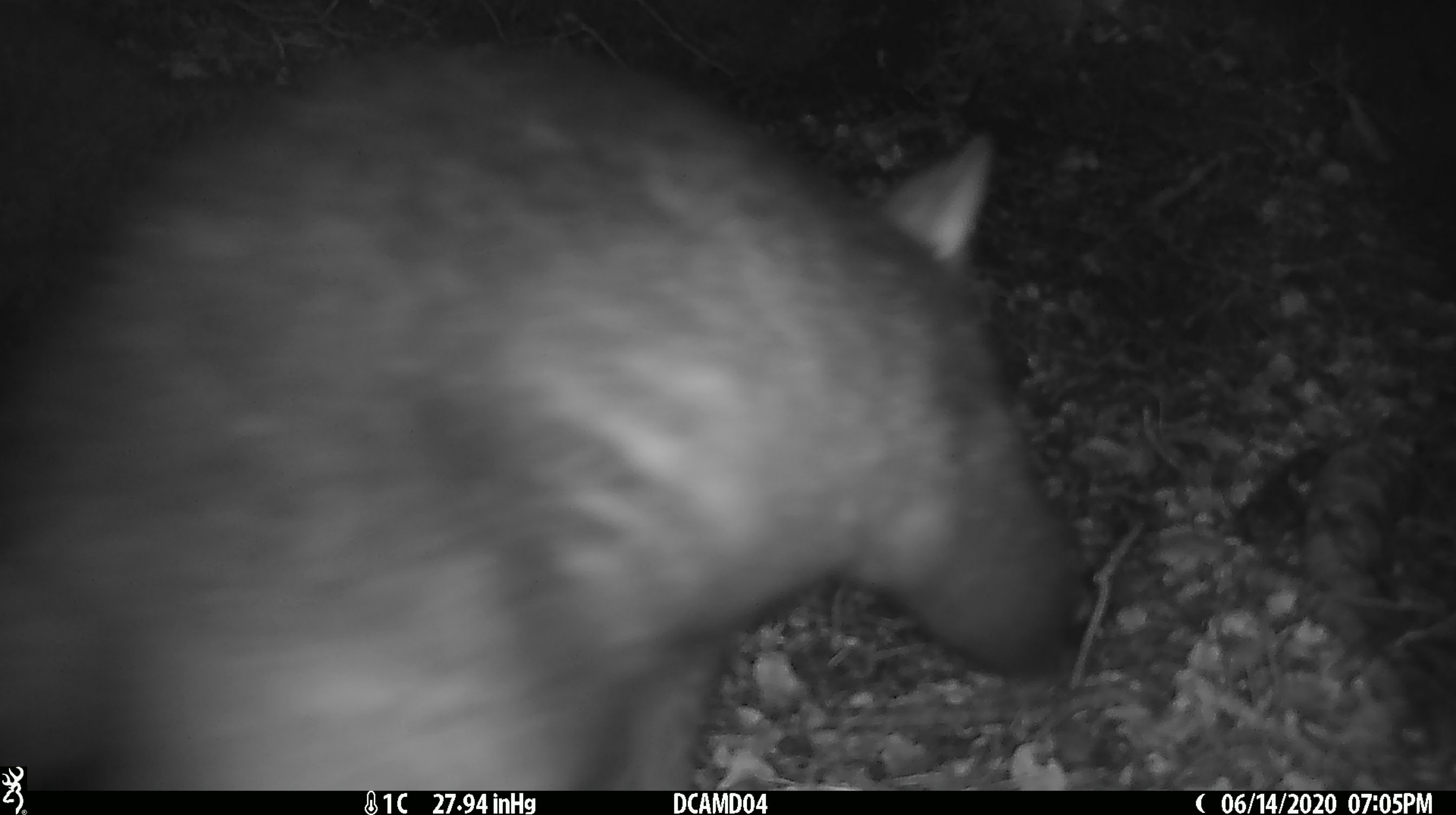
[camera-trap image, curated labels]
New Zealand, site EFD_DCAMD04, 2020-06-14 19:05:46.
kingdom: Animalia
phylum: Chordata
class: Mammalia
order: Diprotodontia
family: Phalangeridae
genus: Trichosurus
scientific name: Trichosurus vulpecula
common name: common brushtail possum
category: possum